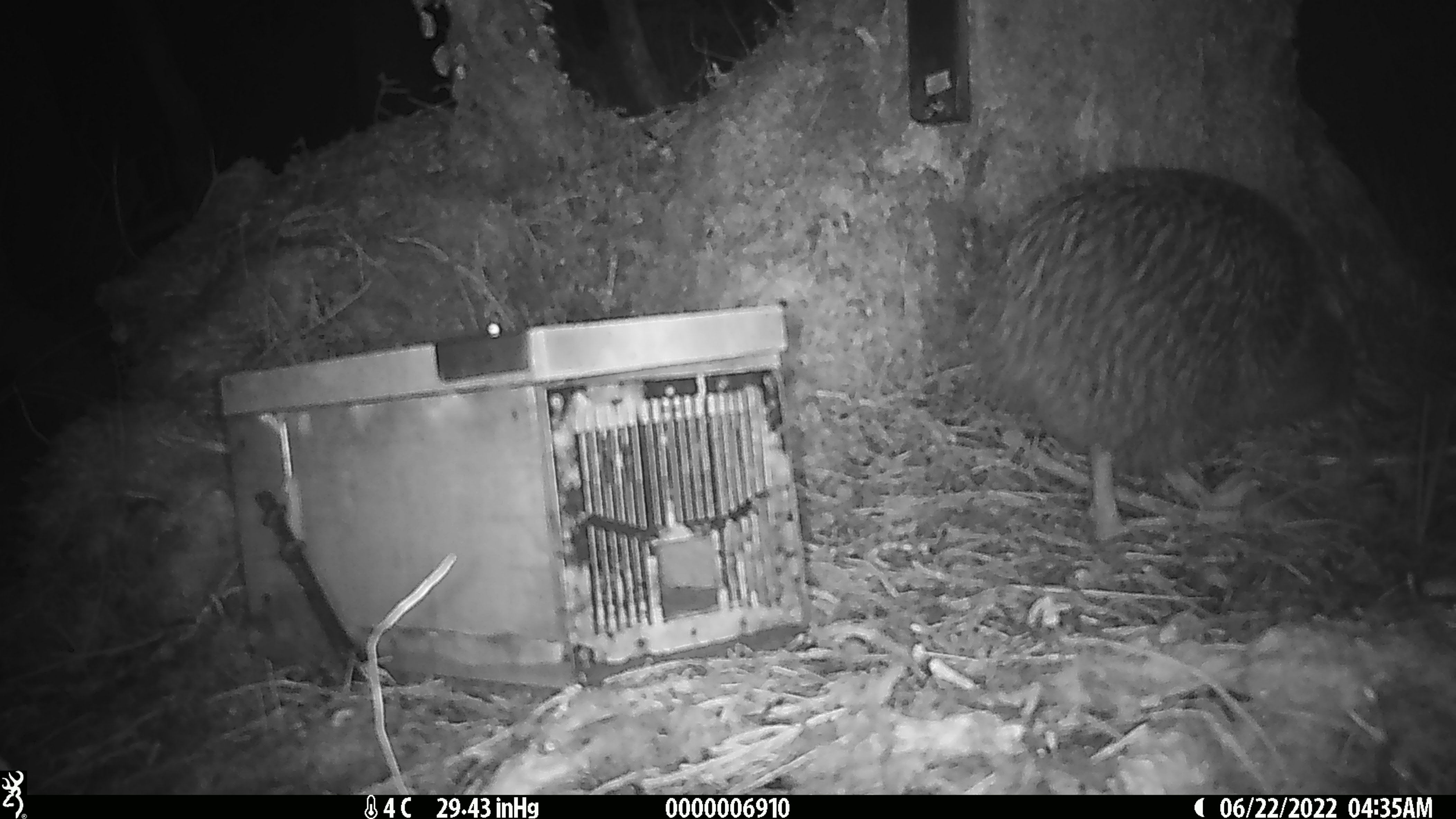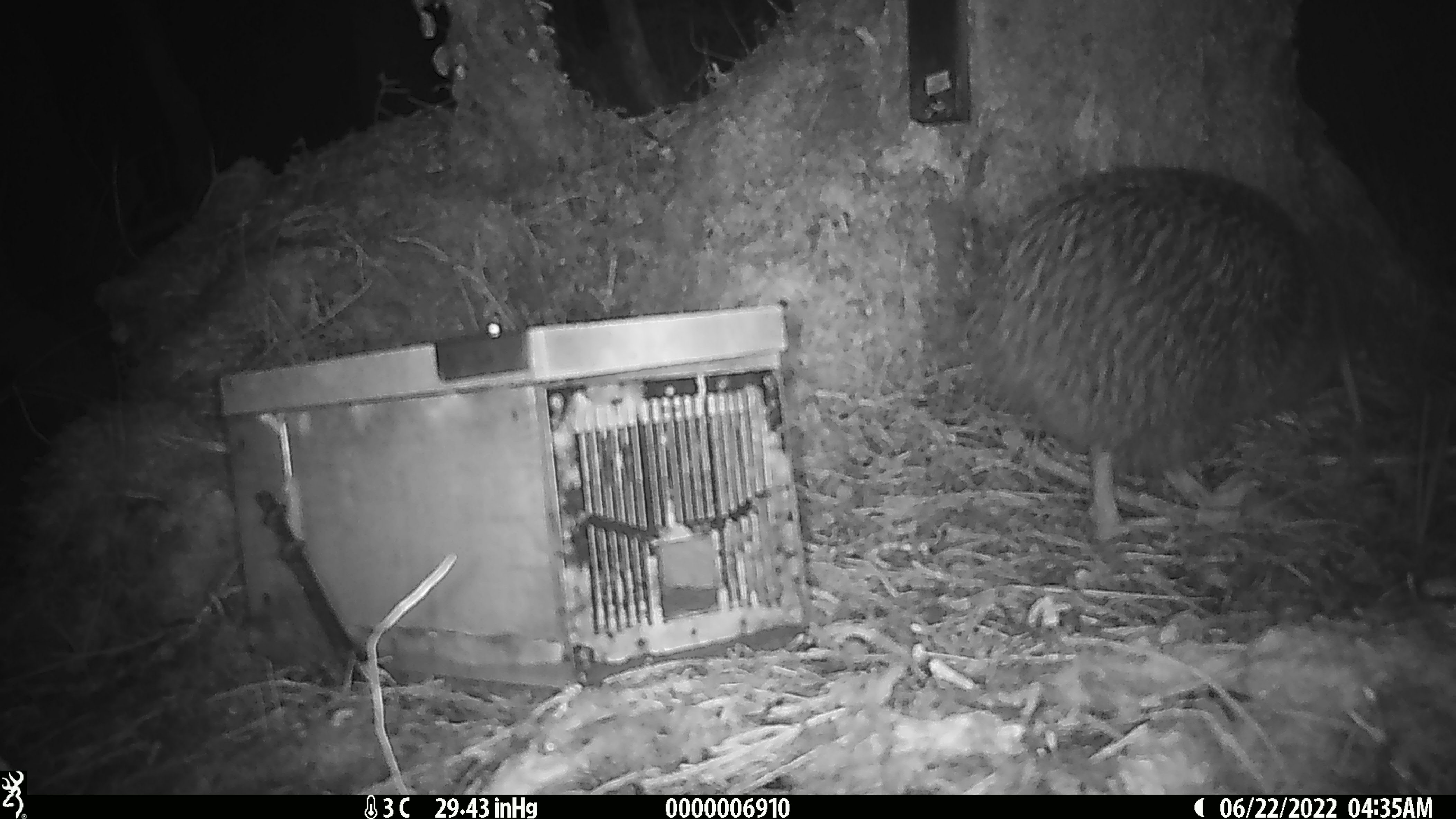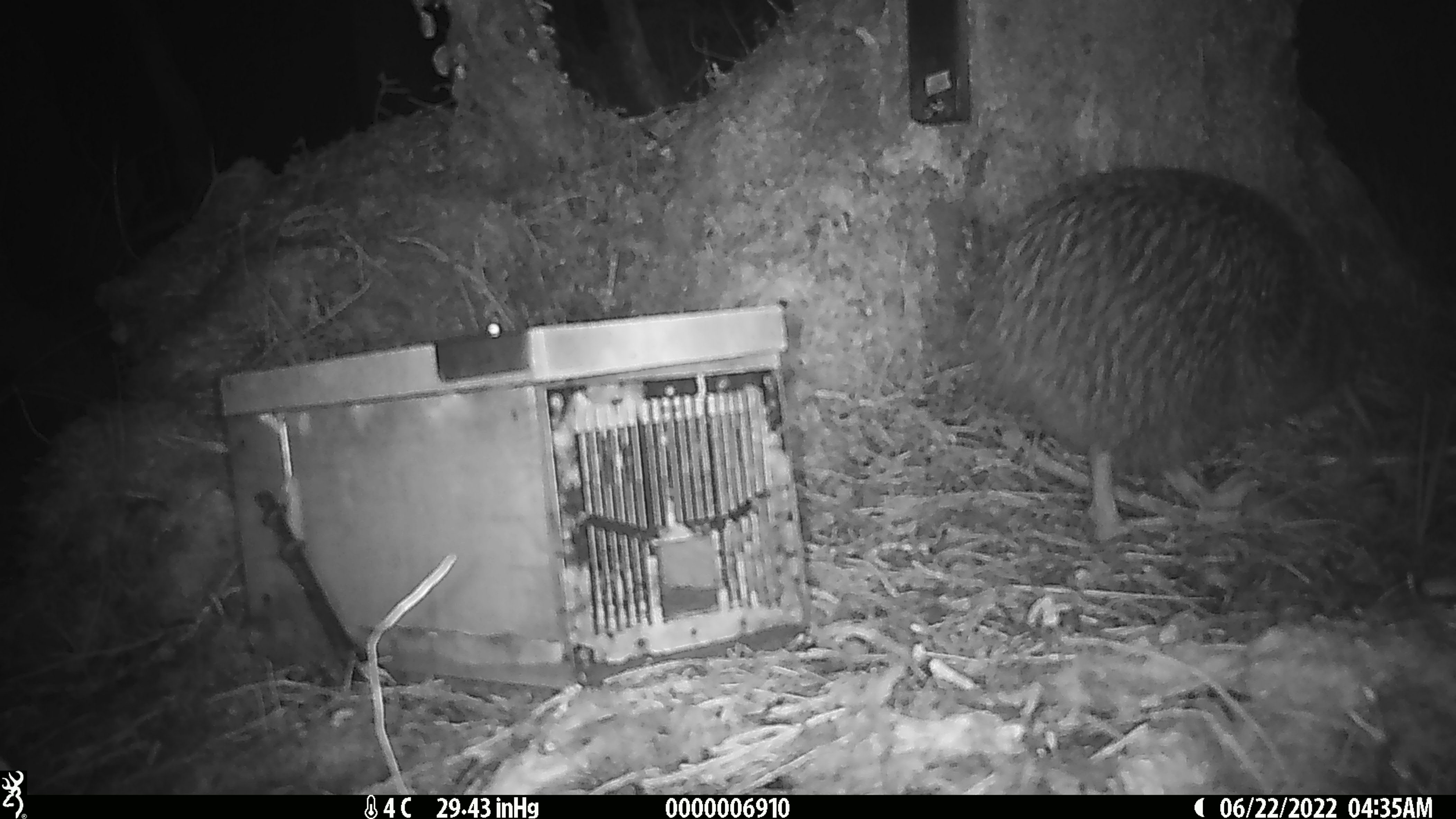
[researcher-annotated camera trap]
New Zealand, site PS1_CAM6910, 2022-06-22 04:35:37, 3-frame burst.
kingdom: Animalia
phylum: Chordata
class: Aves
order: Apterygiformes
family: Apterygidae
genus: Apteryx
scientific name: Apteryx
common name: kiwi